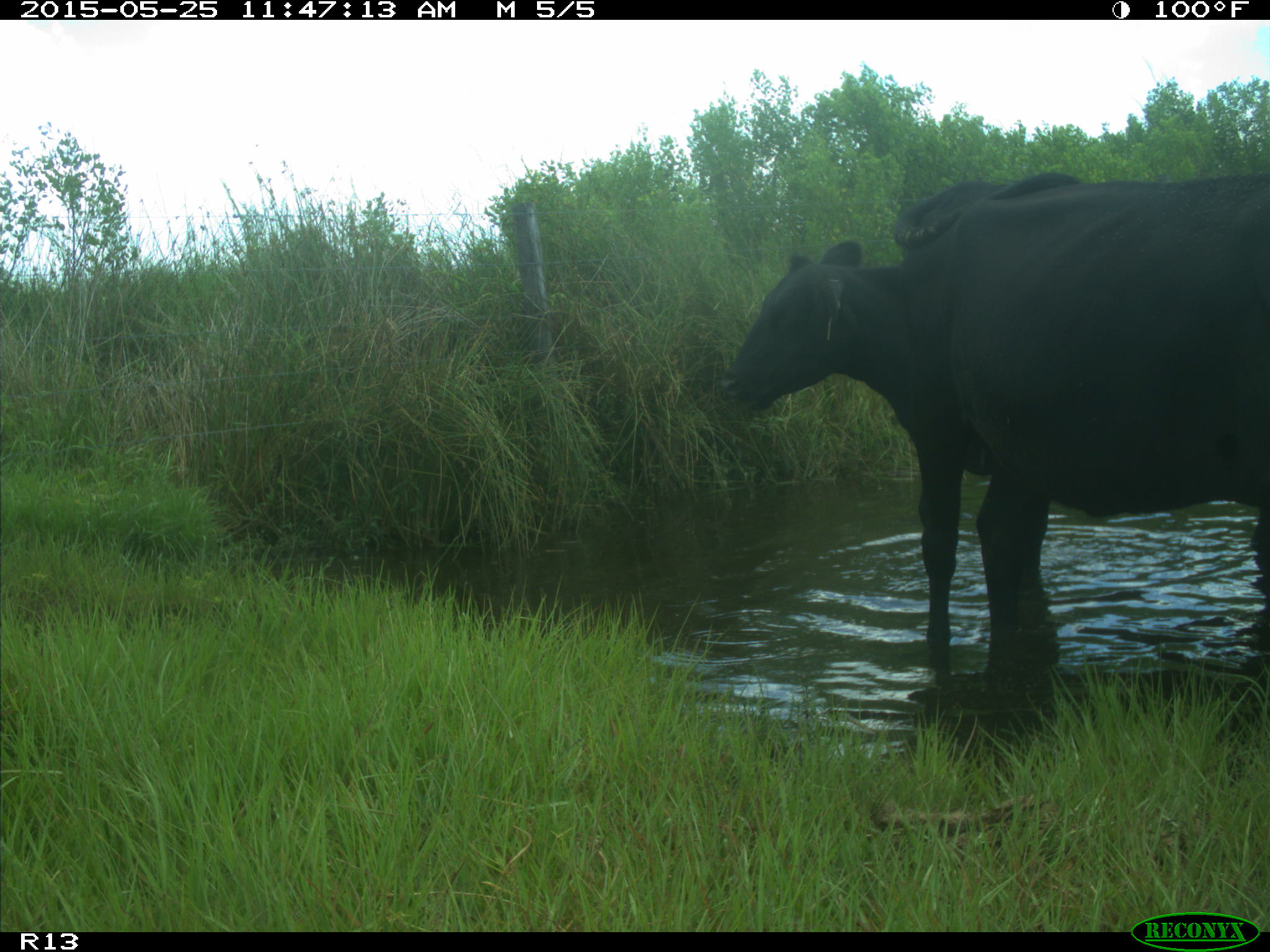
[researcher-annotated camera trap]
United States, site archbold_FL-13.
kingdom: Animalia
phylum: Chordata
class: Mammalia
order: Artiodactyla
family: Bovidae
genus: Bos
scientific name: Bos taurus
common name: domestic cow